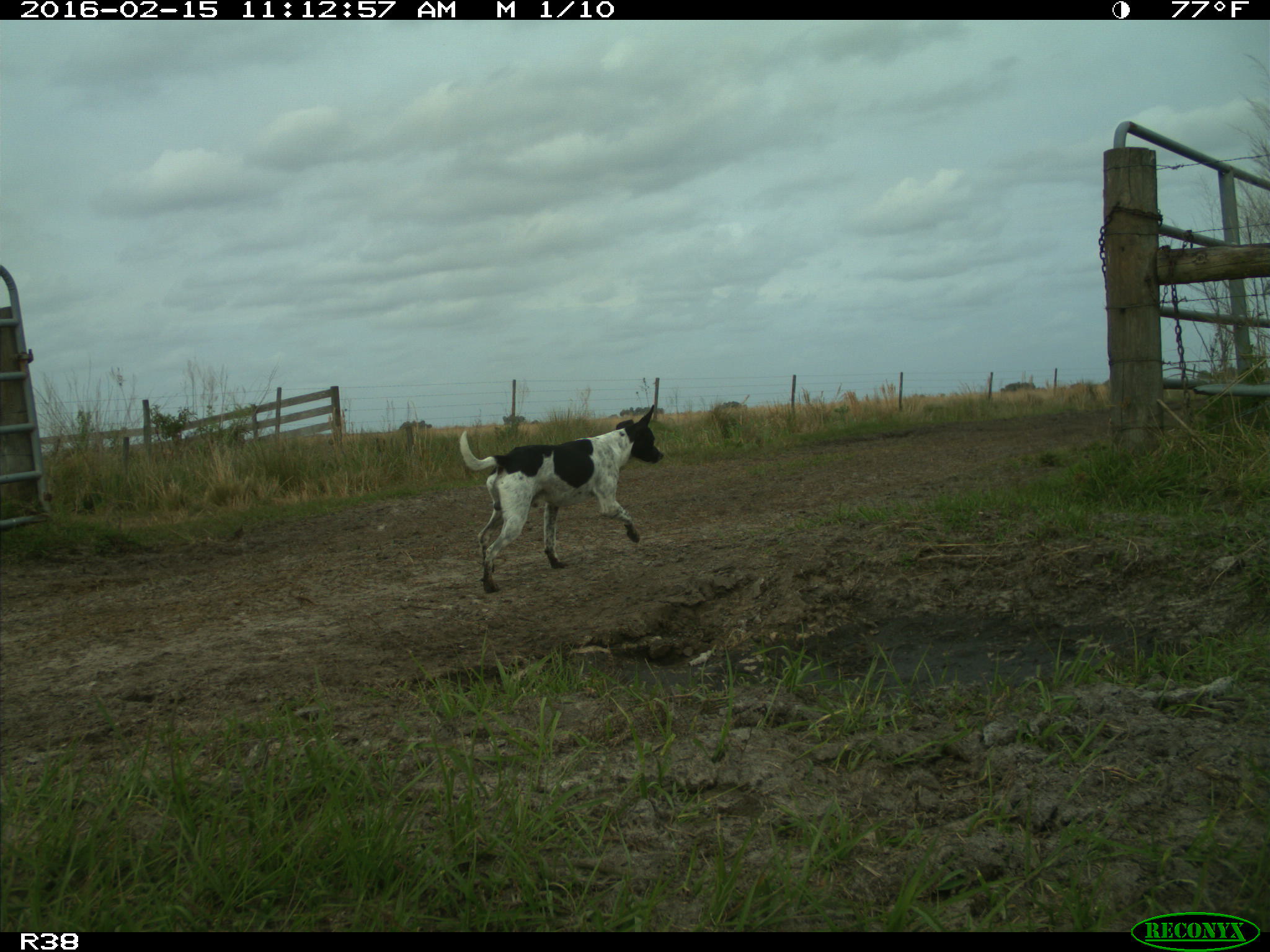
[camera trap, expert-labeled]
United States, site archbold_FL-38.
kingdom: Animalia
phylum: Chordata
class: Mammalia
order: Carnivora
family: Canidae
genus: Canis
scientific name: Canis familiaris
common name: domestic dog